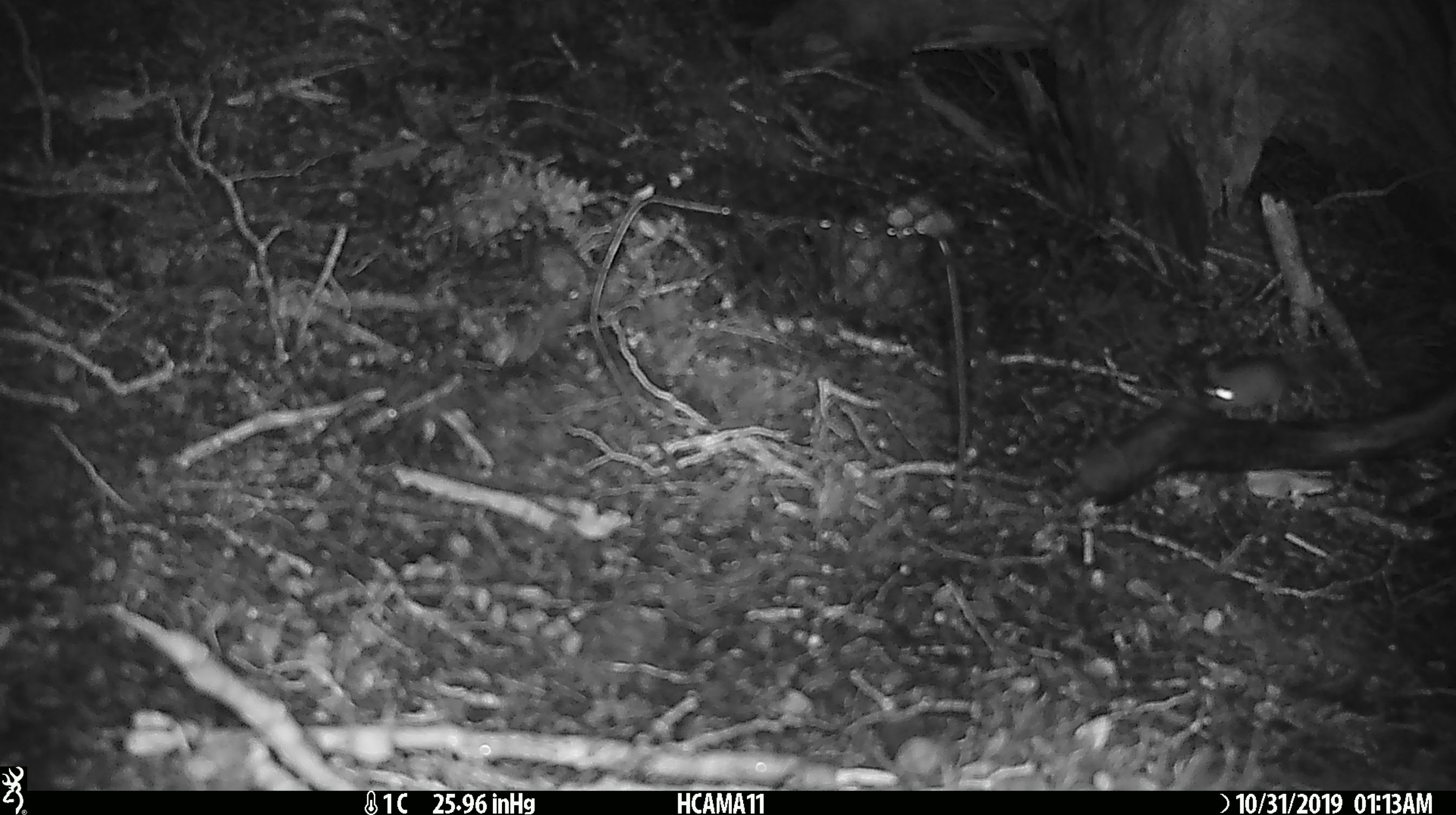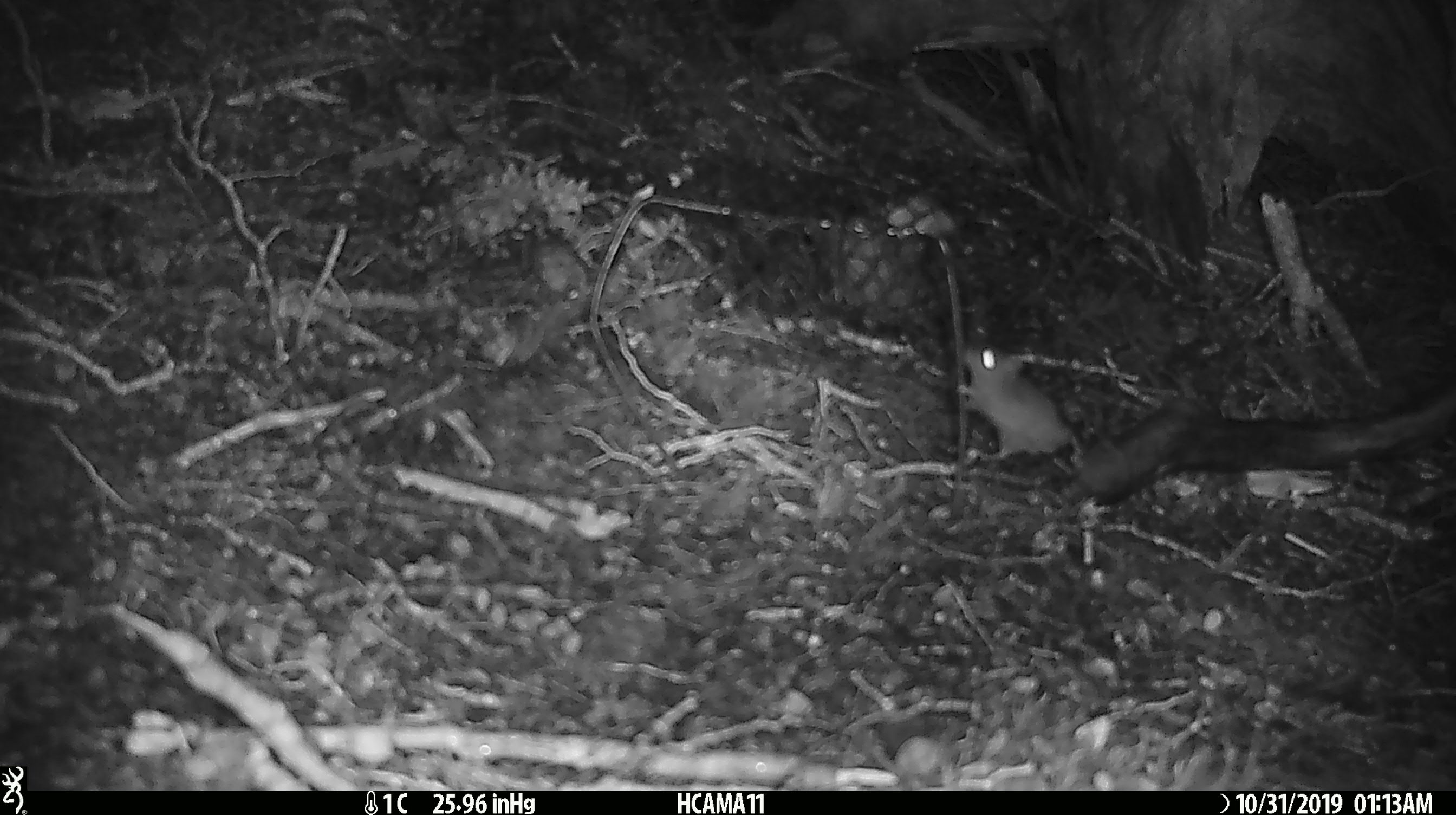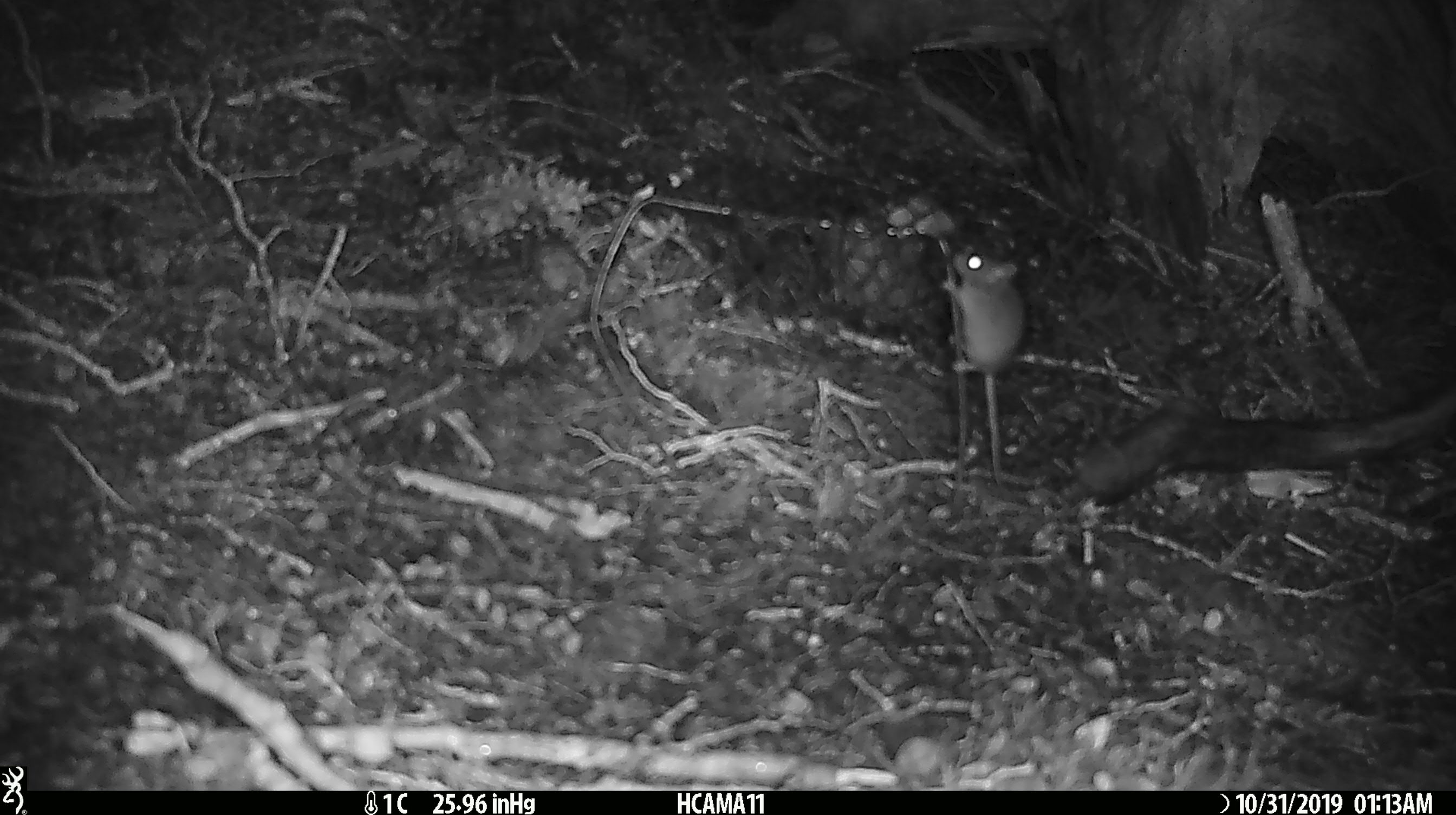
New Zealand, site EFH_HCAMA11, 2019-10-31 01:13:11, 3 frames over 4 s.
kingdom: Animalia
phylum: Chordata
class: Mammalia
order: Rodentia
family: Muridae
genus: Mus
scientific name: Mus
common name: mouse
Mouse (Mus).